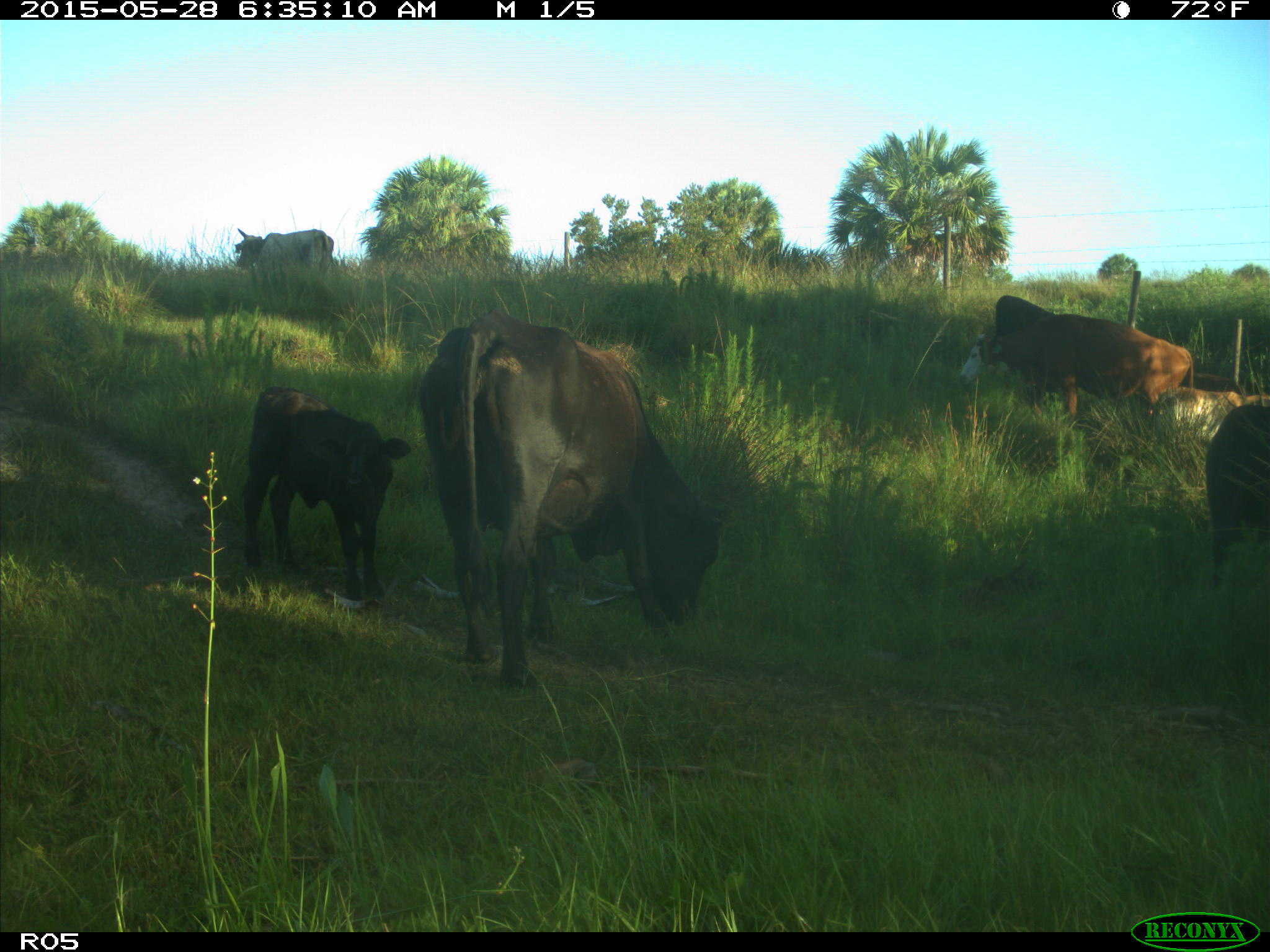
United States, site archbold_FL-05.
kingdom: Animalia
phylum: Chordata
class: Mammalia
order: Artiodactyla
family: Bovidae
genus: Bos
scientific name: Bos taurus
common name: domestic cow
Bos taurus (domestic cow).